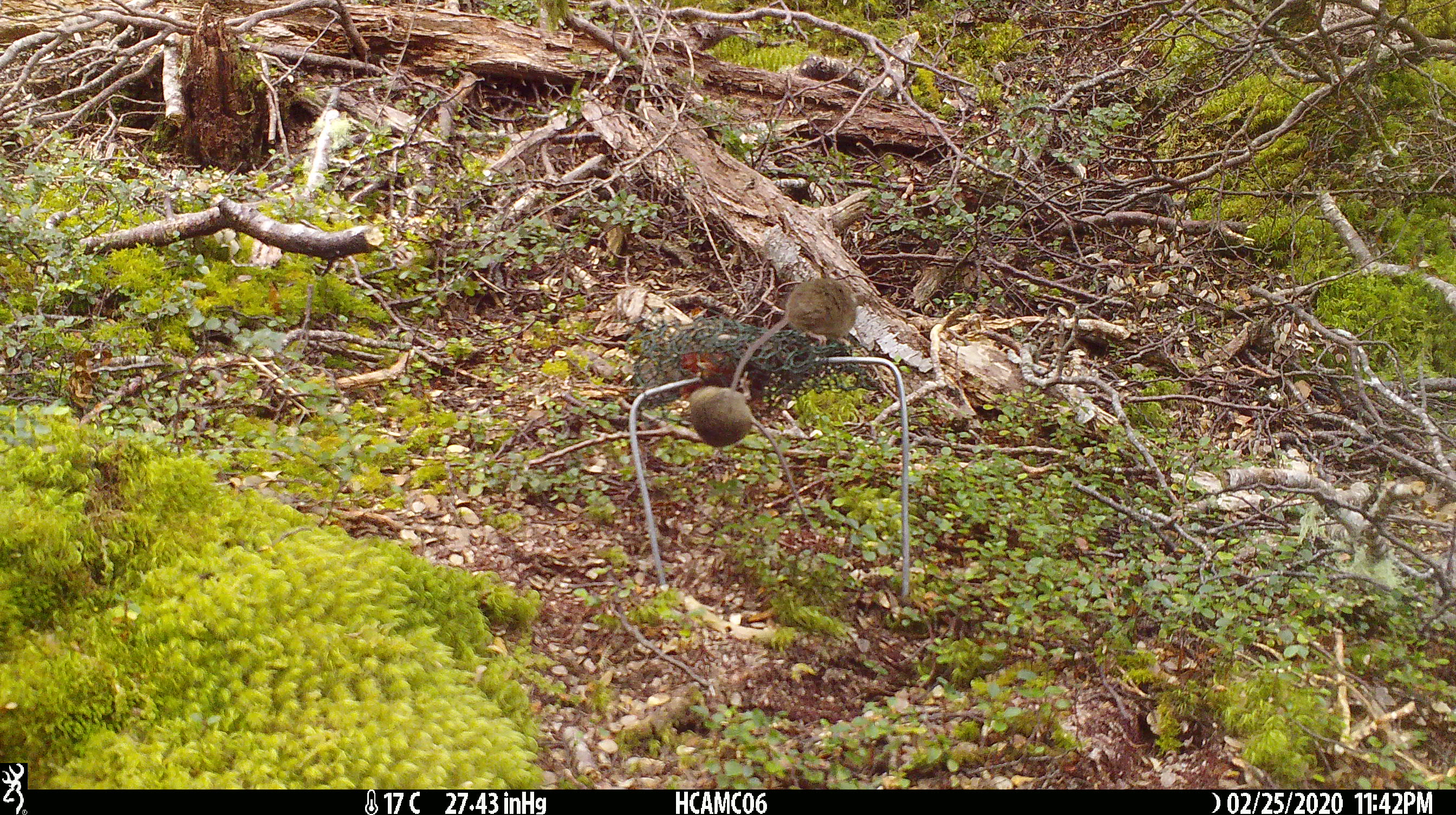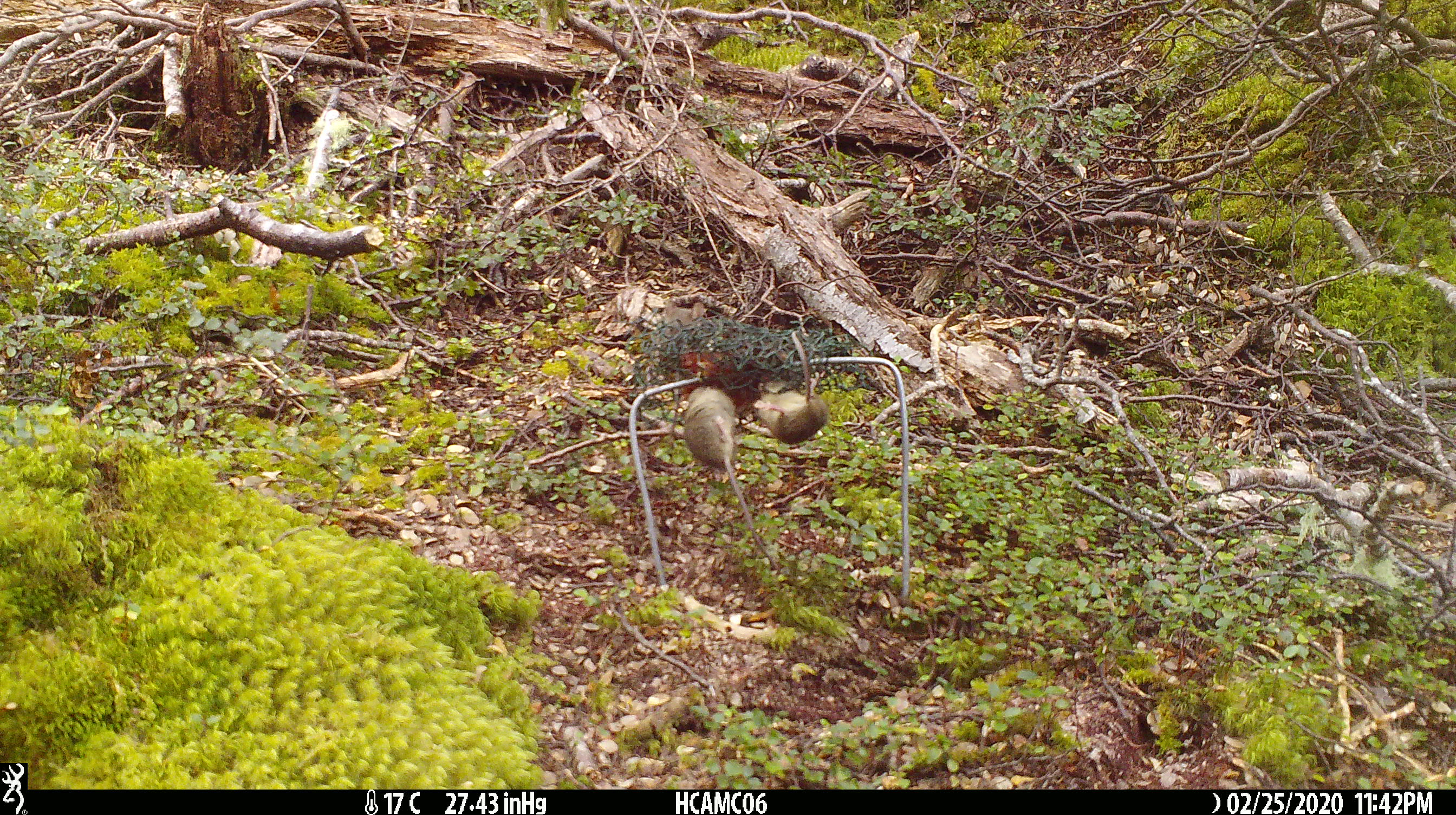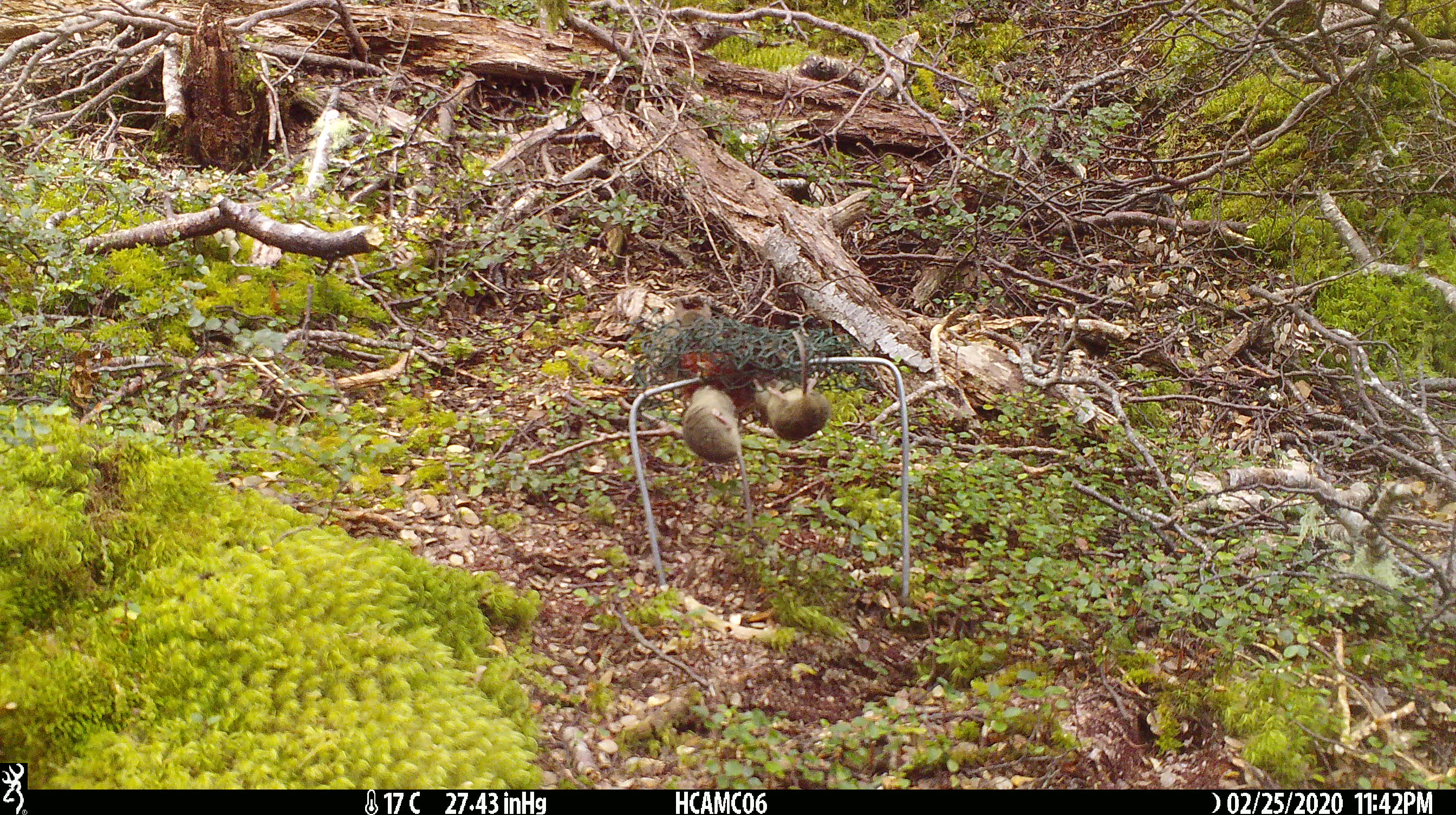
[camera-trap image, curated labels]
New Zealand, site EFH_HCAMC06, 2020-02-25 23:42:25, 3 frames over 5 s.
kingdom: Animalia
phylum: Chordata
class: Mammalia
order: Rodentia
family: Muridae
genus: Mus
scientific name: Mus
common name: mouse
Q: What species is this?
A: Mouse (Mus).